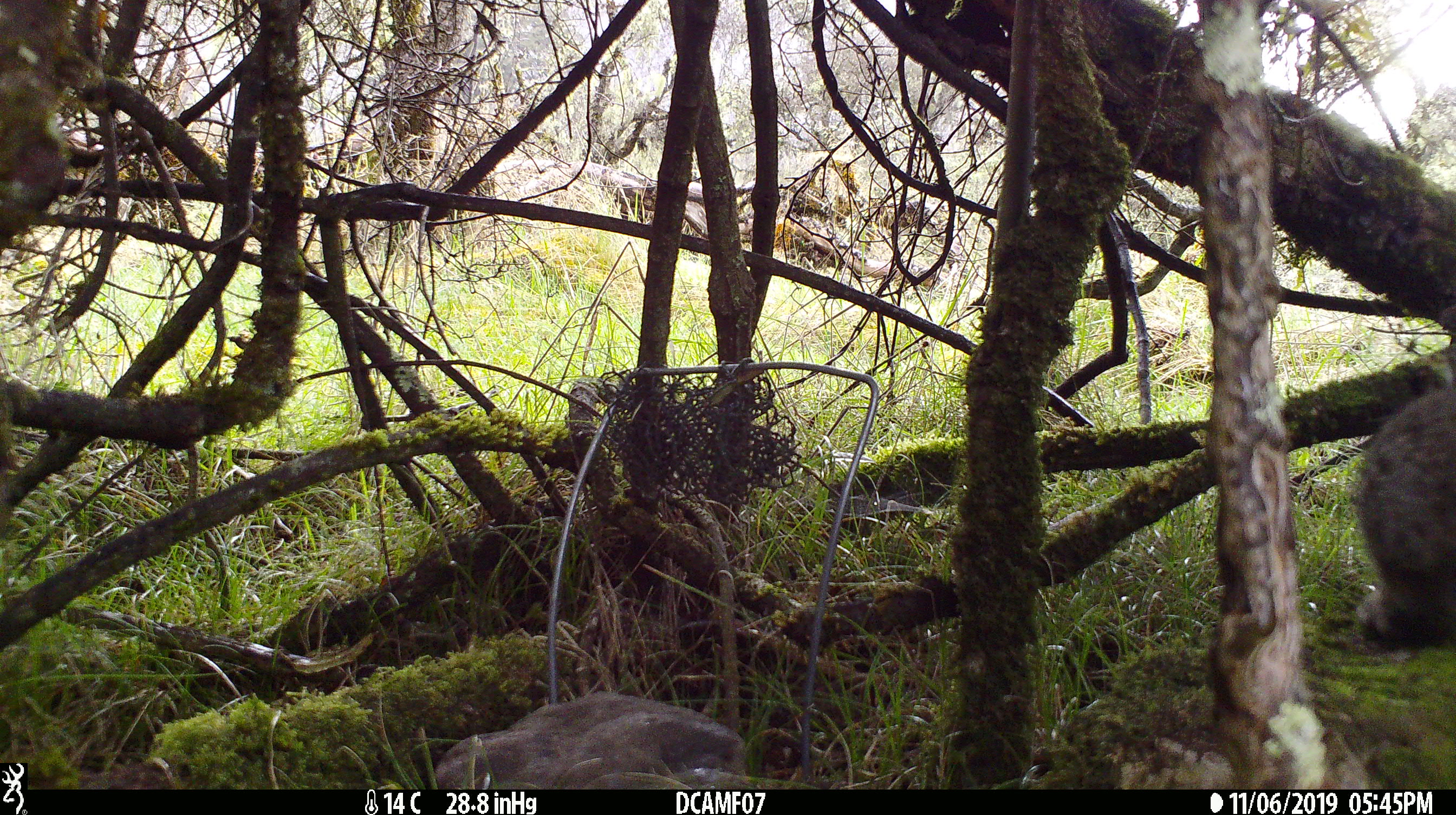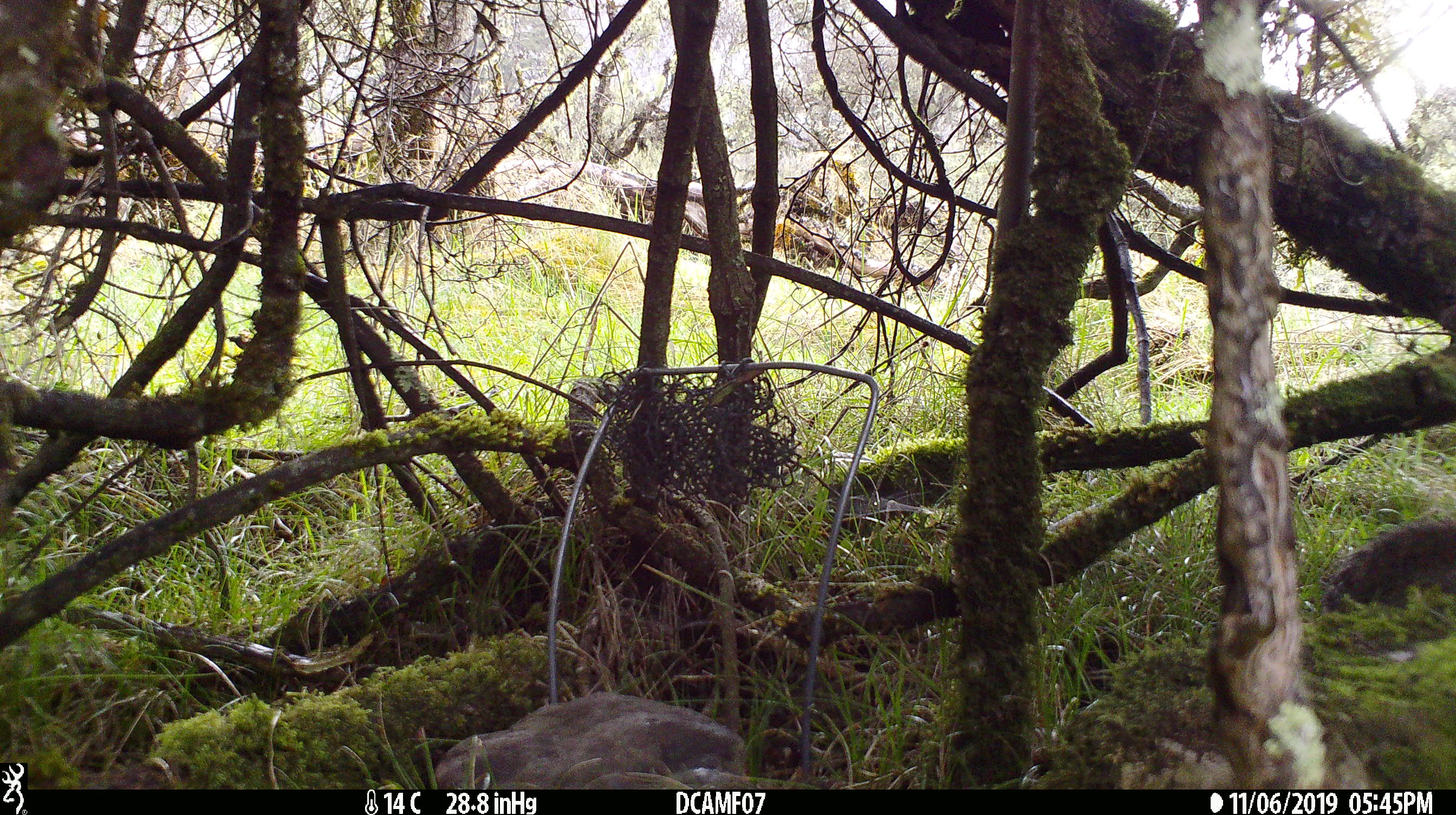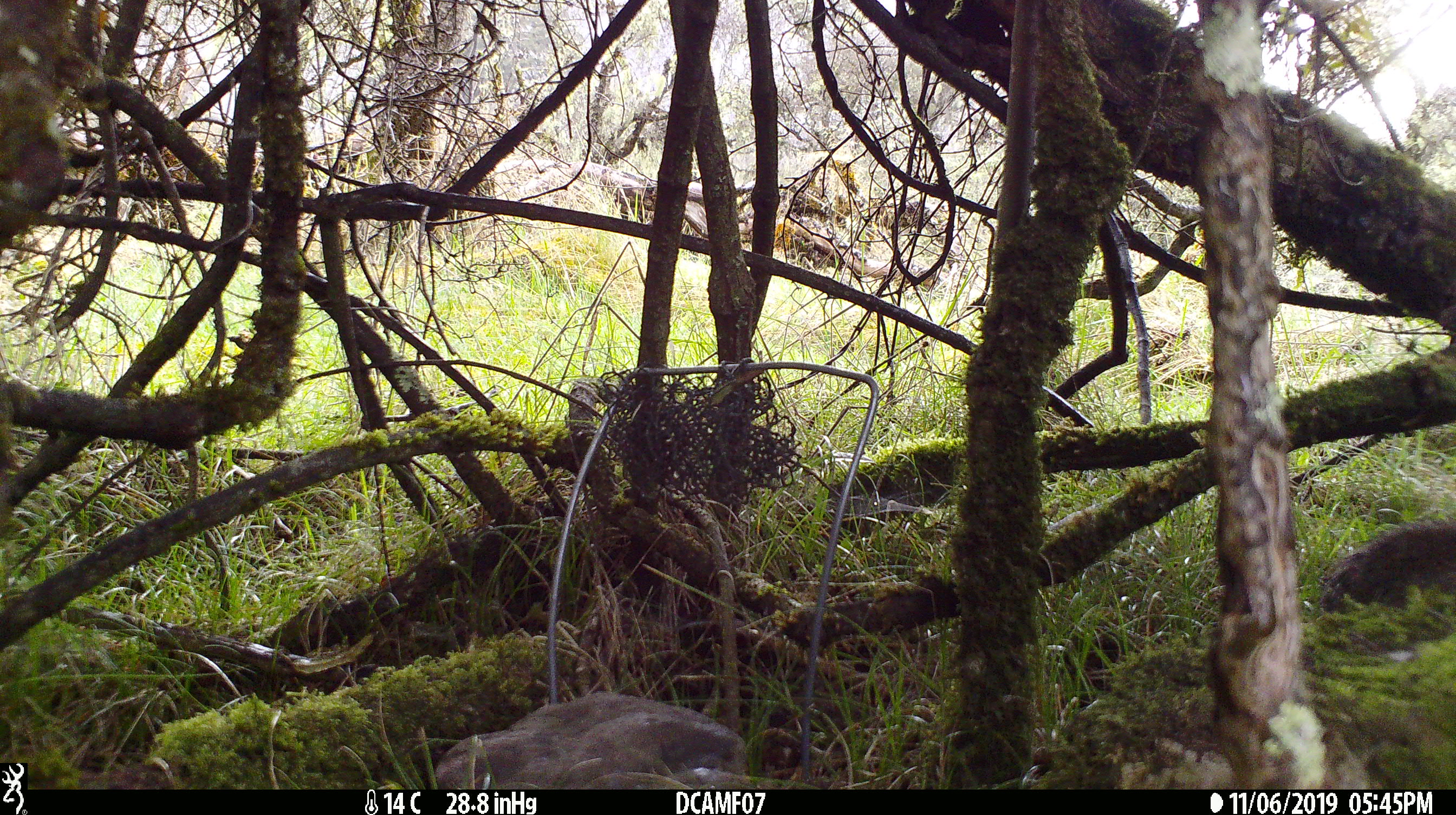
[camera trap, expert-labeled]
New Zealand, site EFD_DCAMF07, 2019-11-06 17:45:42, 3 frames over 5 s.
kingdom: Animalia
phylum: Chordata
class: Mammalia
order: Lagomorpha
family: Leporidae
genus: Oryctolagus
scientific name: Oryctolagus cuniculus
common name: european rabbit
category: rabbit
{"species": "rabbit (european rabbit) (Oryctolagus cuniculus)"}